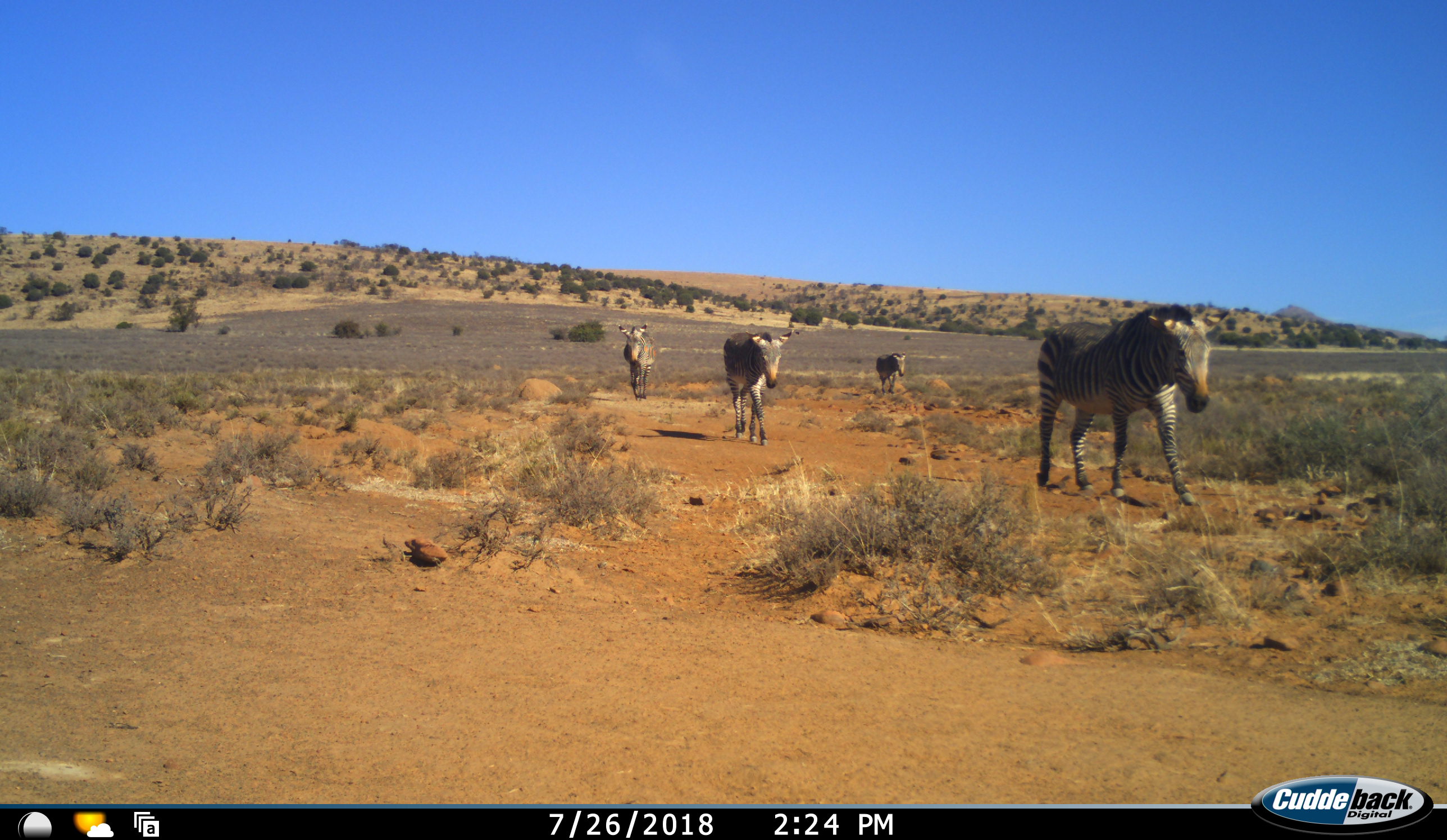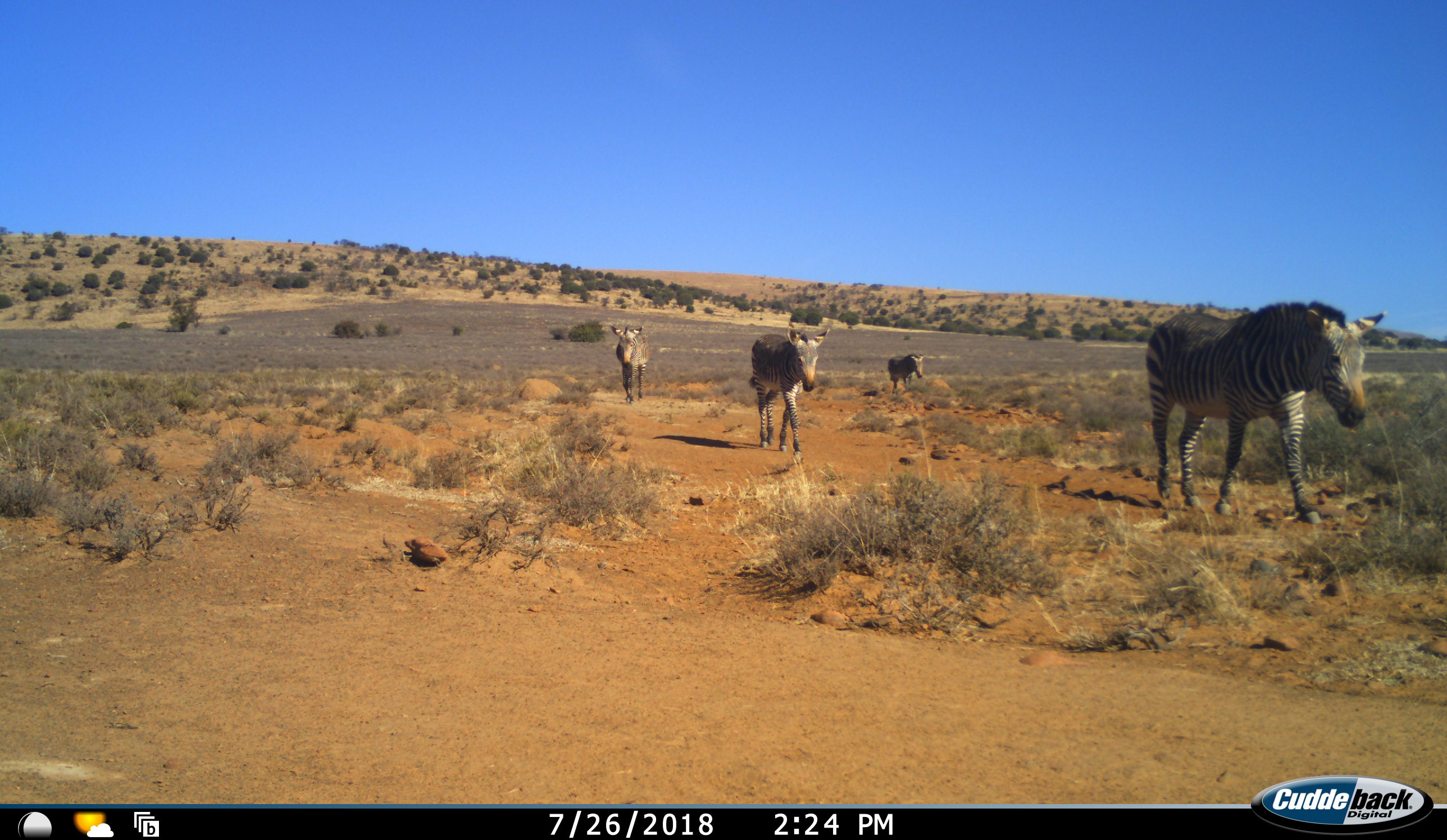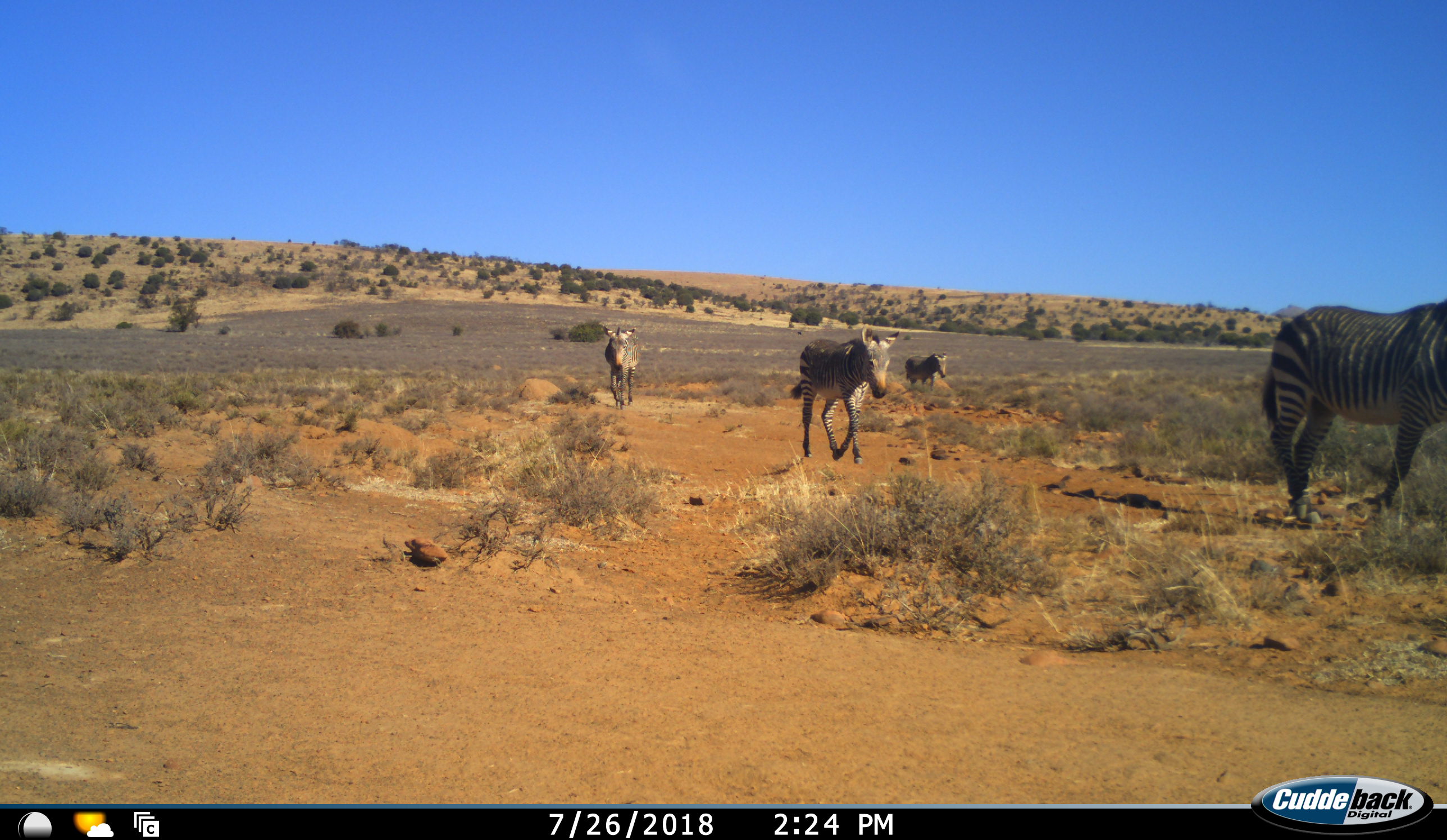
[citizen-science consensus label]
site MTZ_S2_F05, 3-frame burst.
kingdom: Animalia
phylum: Chordata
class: Mammalia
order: Perissodactyla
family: Equidae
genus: Equus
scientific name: Equus zebra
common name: mountain zebra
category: zebramountain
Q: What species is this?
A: Zebramountain (mountain zebra) (Equus zebra).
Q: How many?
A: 4.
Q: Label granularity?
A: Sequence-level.